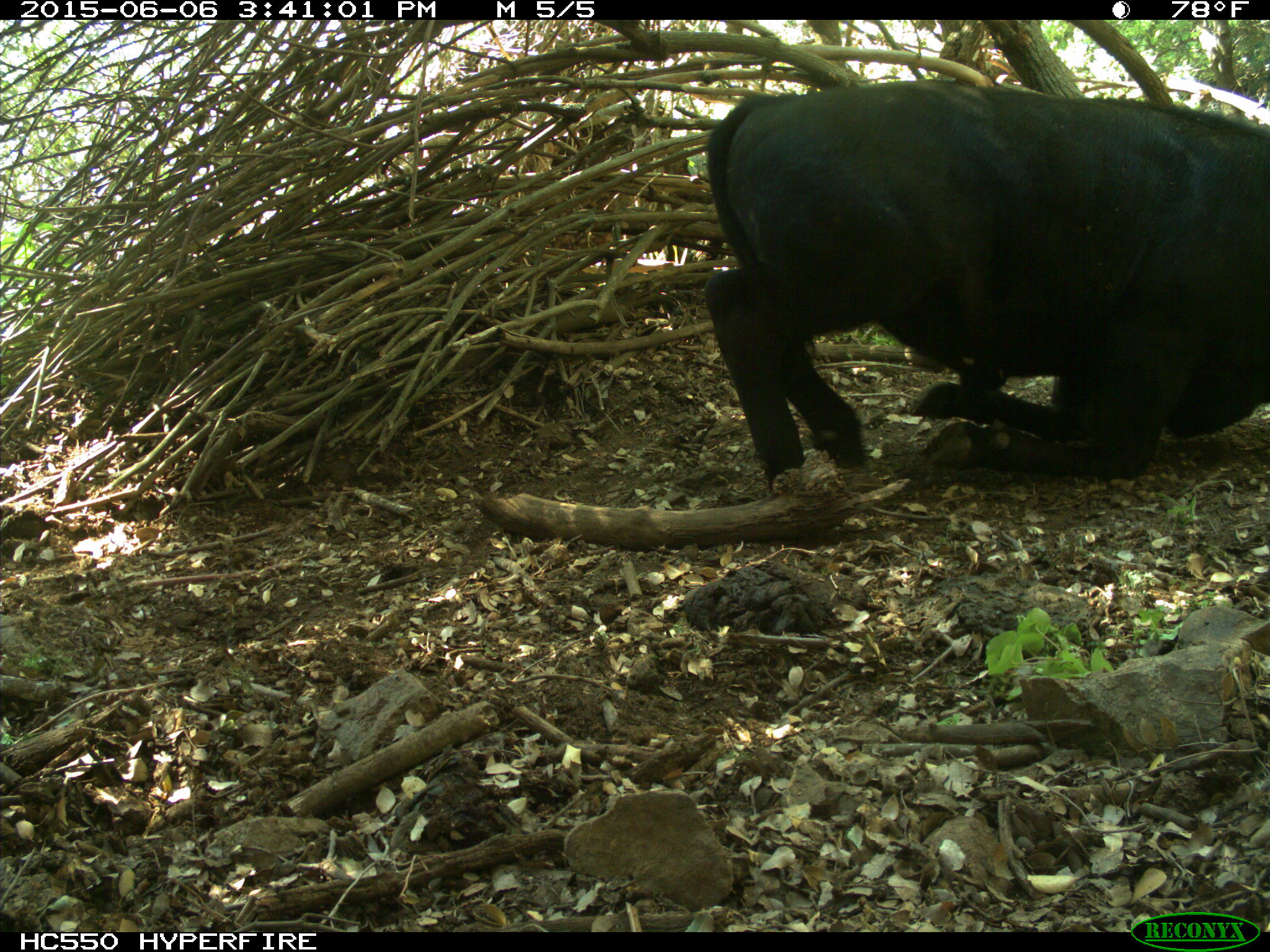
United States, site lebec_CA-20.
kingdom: Animalia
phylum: Chordata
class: Mammalia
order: Artiodactyla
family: Bovidae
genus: Bos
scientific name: Bos taurus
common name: domestic cow